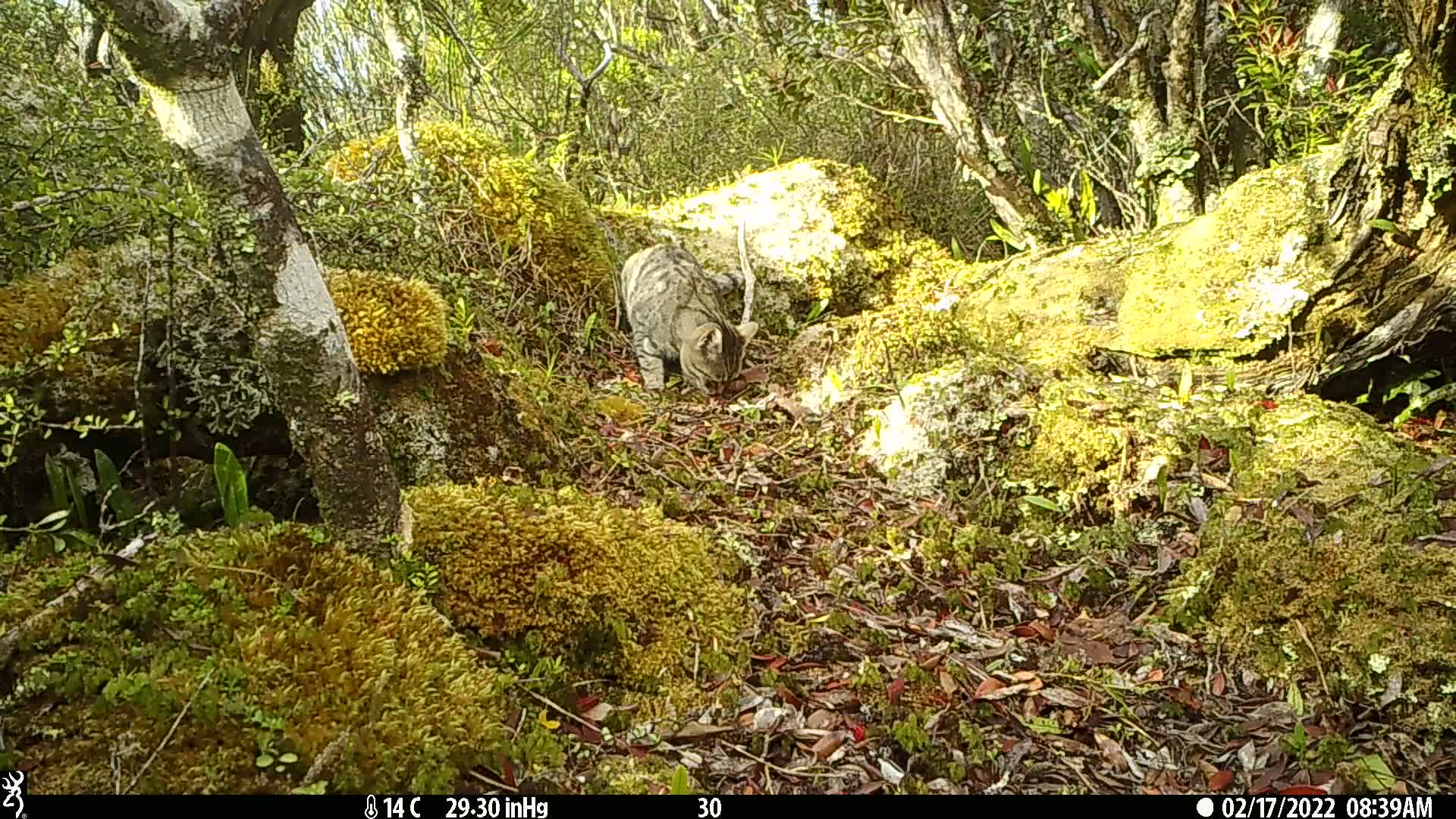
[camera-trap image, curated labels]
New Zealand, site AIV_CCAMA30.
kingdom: Animalia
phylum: Chordata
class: Mammalia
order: Carnivora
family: Felidae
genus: Felis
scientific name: Felis catus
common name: domestic cat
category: cat